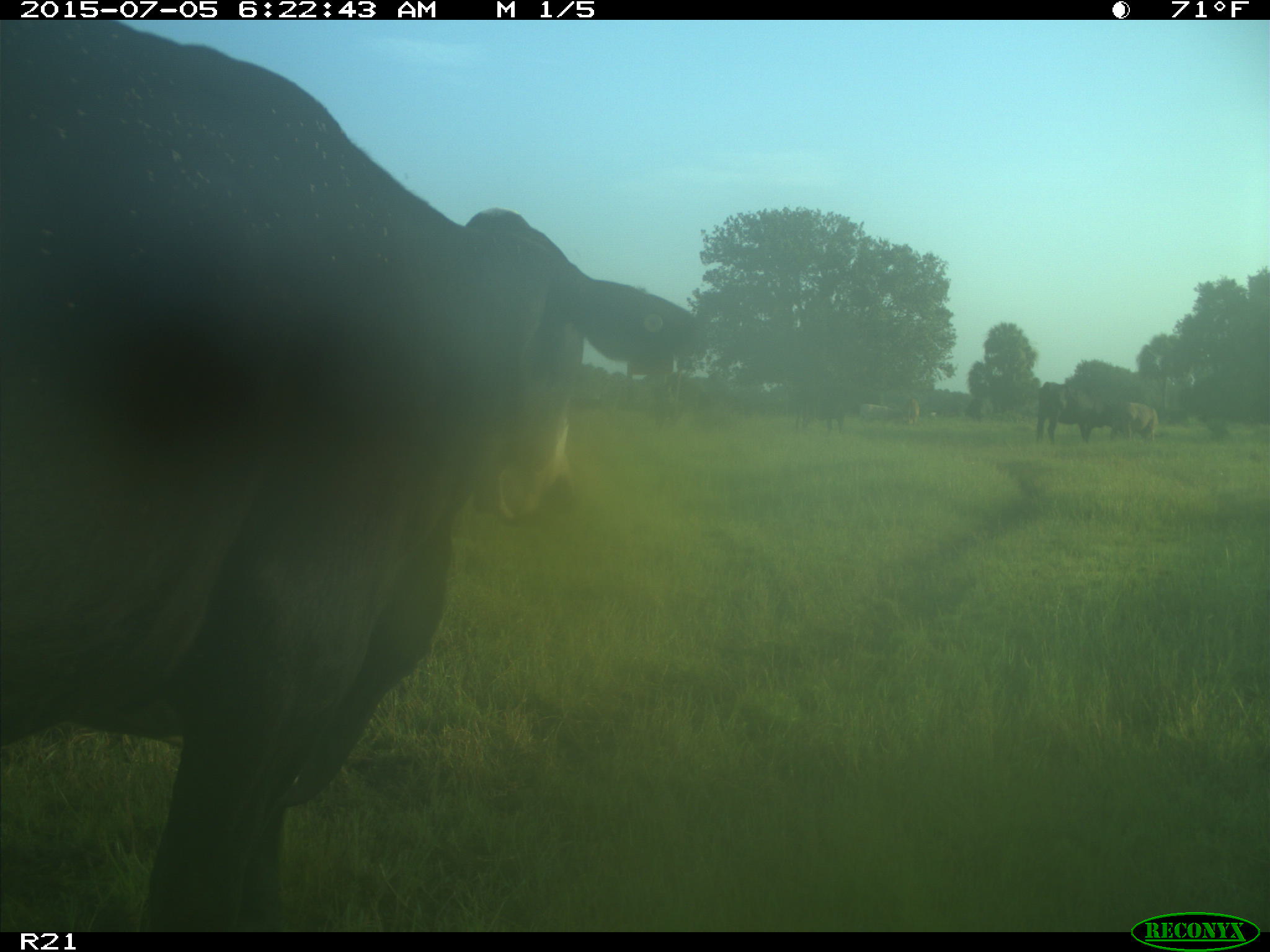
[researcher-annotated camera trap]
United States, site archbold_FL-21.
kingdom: Animalia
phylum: Chordata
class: Mammalia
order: Artiodactyla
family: Bovidae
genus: Bos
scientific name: Bos taurus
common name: domestic cow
Bos taurus (domestic cow).